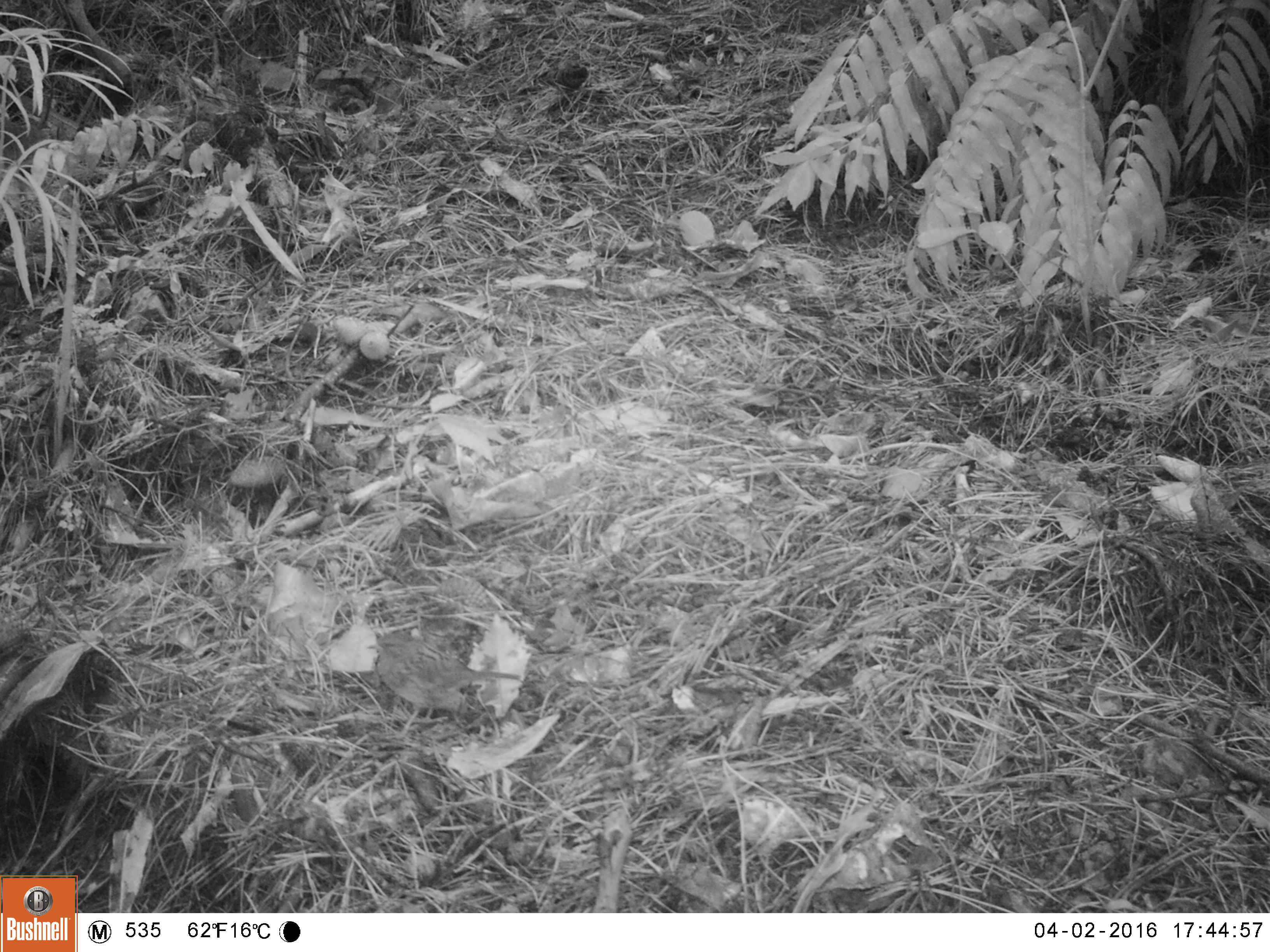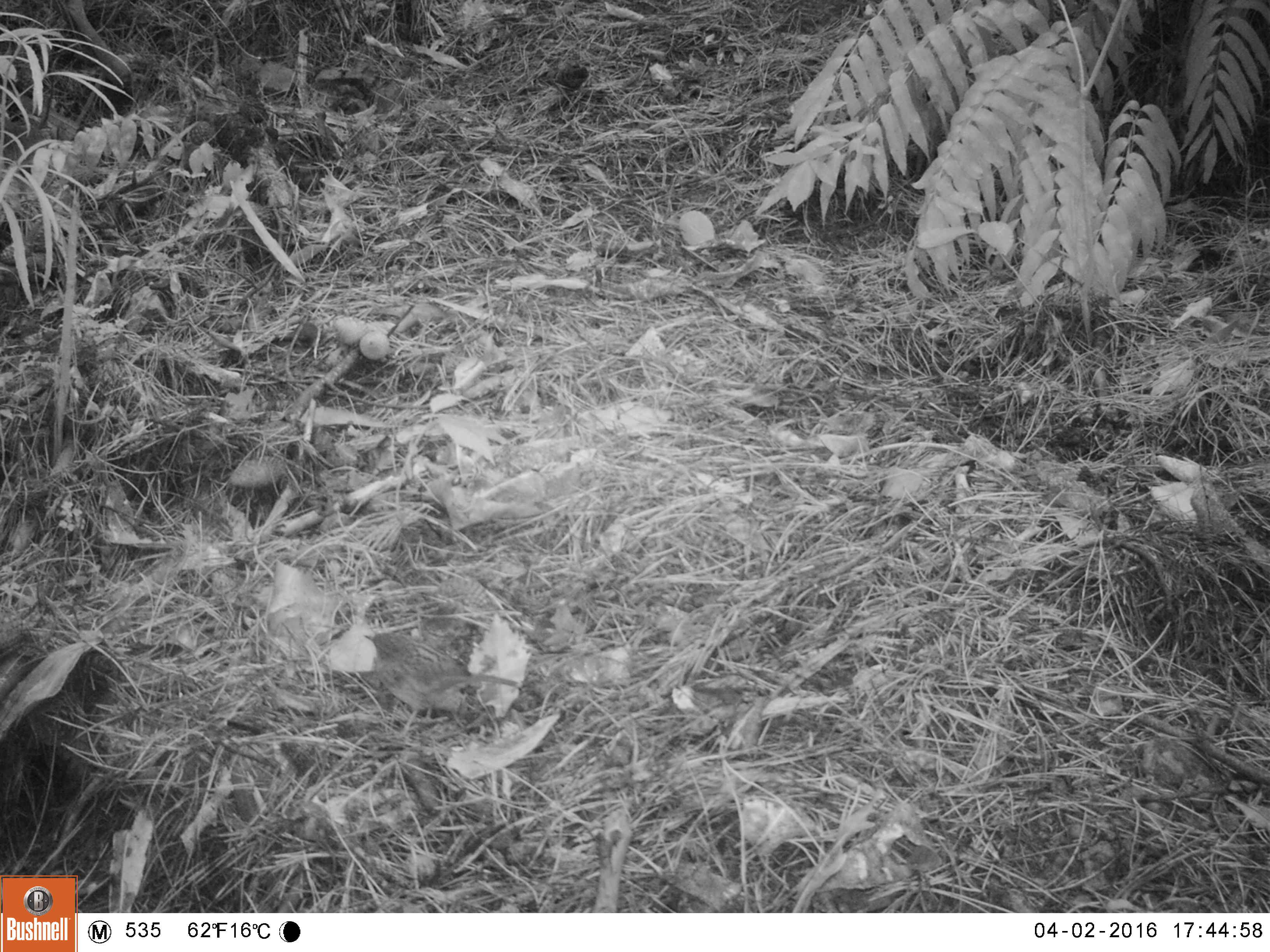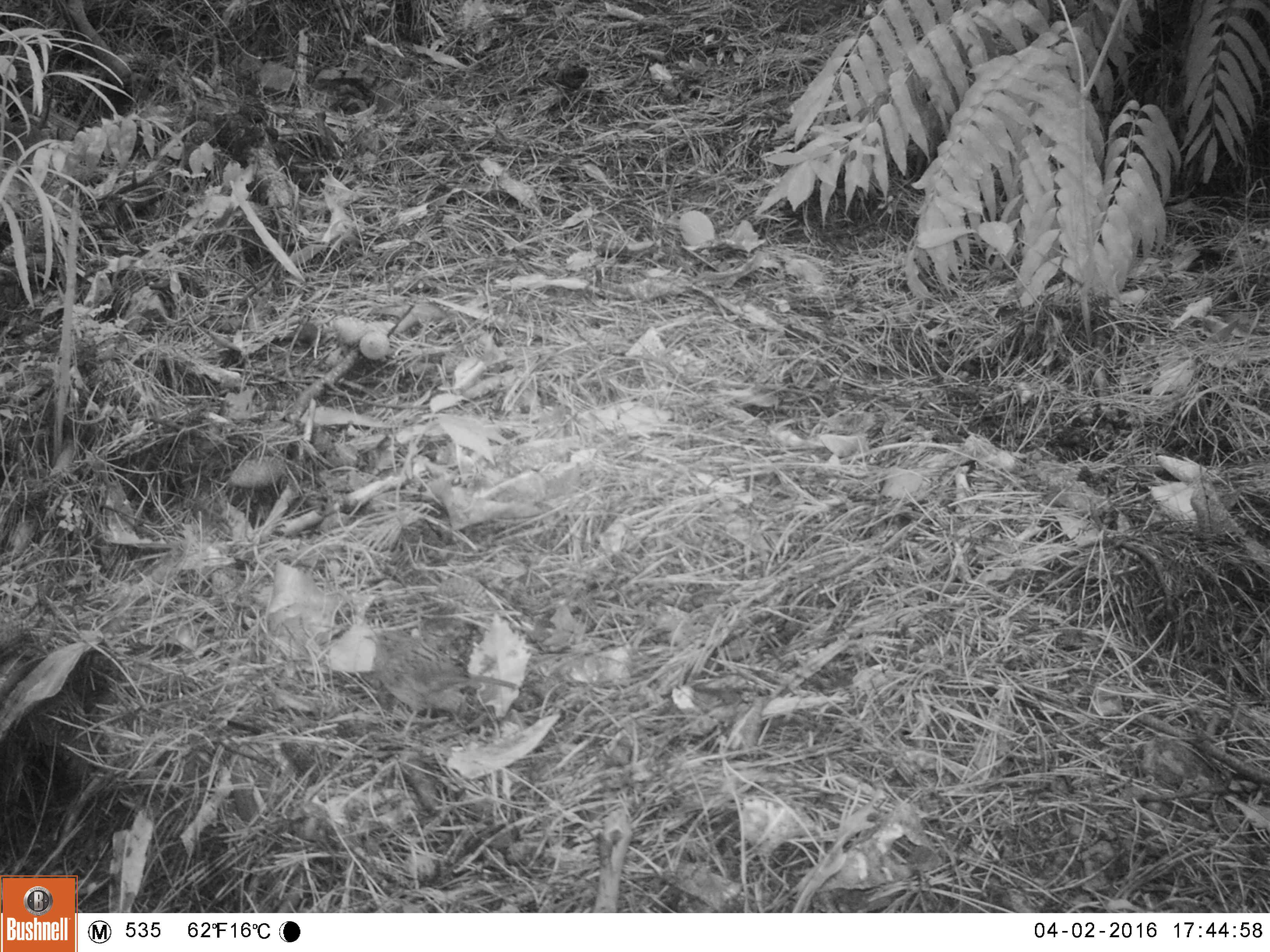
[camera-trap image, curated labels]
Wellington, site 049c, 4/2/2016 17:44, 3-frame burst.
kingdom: Animalia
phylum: Chordata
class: Aves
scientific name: Aves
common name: bird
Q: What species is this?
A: Bird (Aves).